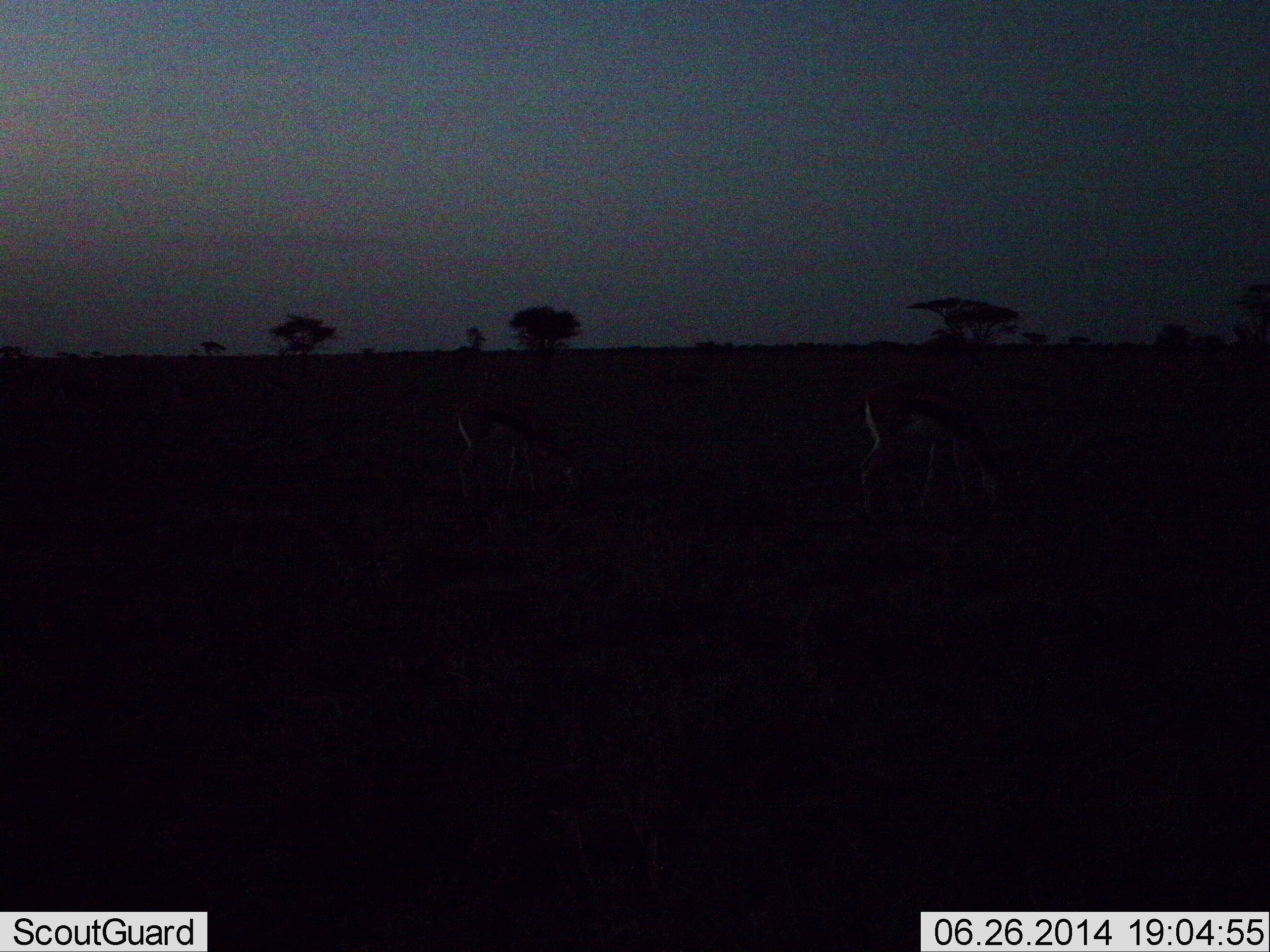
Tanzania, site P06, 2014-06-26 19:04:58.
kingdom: Animalia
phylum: Chordata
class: Mammalia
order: Artiodactyla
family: Bovidae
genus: Eudorcas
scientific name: Eudorcas thomsonii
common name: thomson's gazelle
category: gazellethomsons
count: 2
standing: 30%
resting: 0%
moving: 0%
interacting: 0%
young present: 0%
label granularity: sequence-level